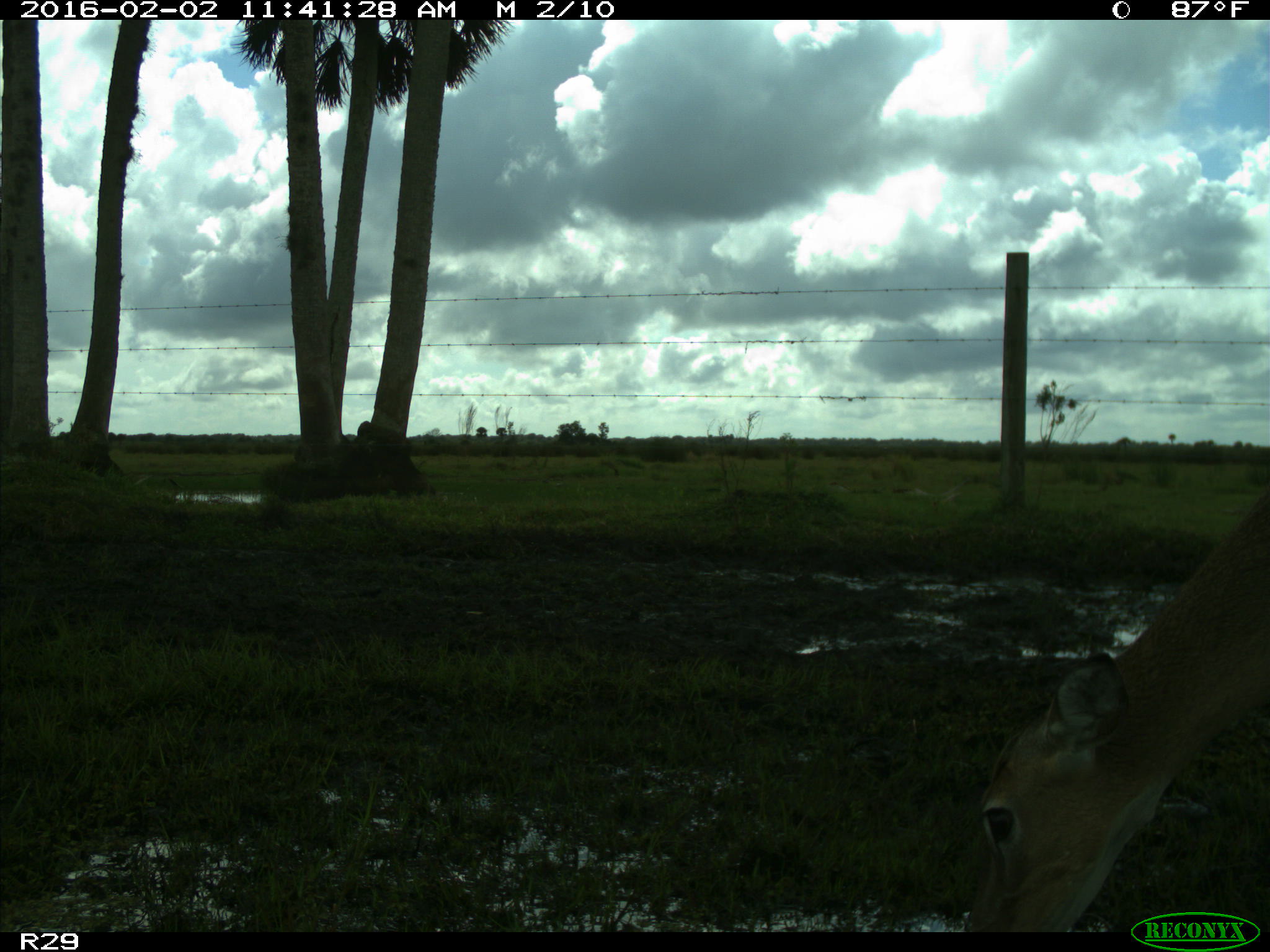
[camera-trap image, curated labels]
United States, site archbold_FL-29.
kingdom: Animalia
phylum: Chordata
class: Mammalia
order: Artiodactyla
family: Cervidae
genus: Odocoileus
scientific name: Odocoileus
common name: deer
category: unidentified deer